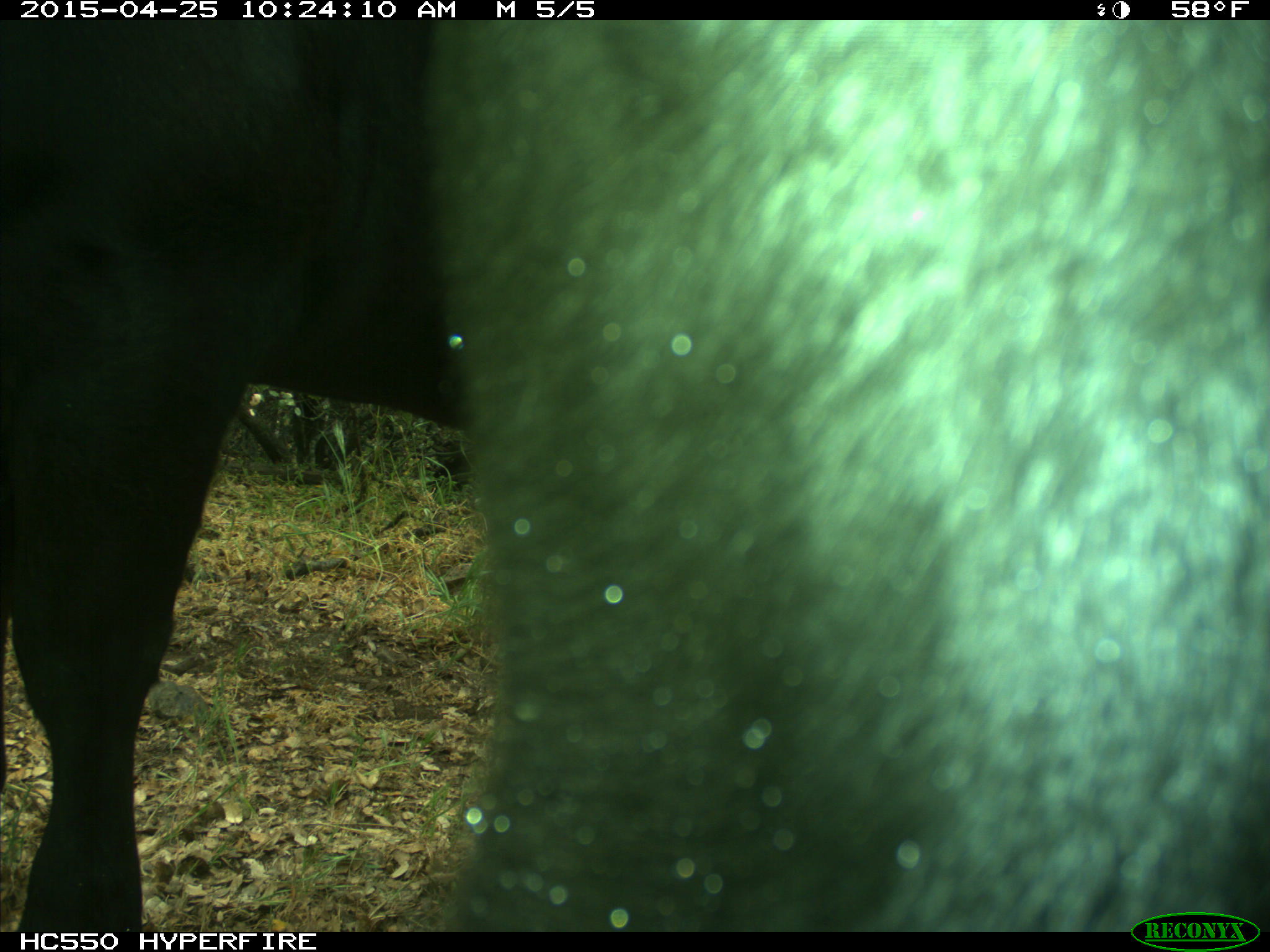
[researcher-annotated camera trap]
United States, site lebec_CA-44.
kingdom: Animalia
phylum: Chordata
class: Mammalia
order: Artiodactyla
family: Suidae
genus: Sus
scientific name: Sus scrofa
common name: wild boar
Sus scrofa (wild boar).